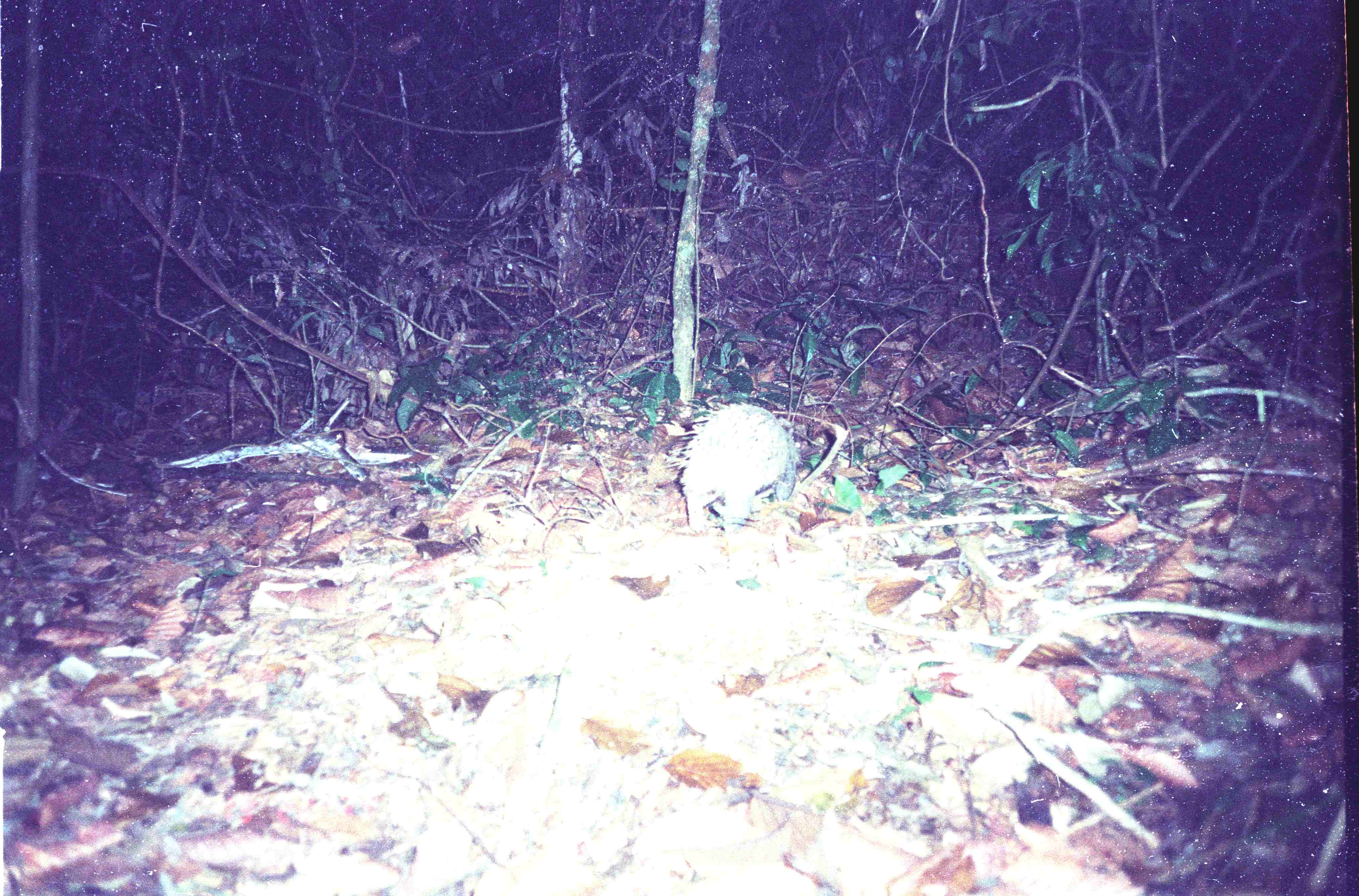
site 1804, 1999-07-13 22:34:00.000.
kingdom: Animalia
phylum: Chordata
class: Mammalia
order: Rodentia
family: Hystricidae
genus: Hystrix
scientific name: Hystrix brachyura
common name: east asian porcupine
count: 1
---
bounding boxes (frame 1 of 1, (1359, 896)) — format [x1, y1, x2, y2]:
hystrix brachyura: [667, 400, 800, 530]